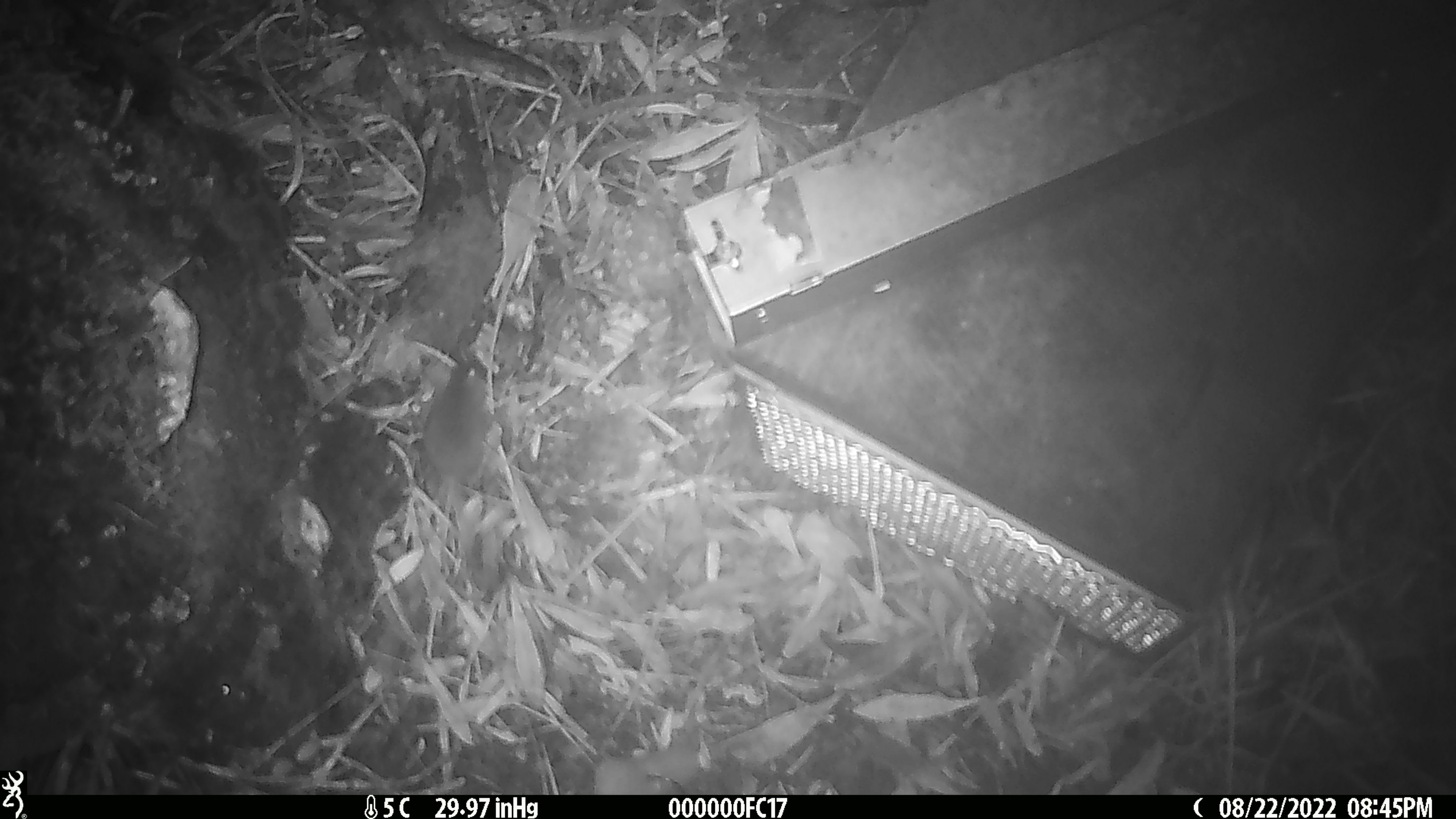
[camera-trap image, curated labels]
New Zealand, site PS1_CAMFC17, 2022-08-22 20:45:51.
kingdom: Animalia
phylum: Chordata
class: Mammalia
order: Rodentia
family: Muridae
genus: Mus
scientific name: Mus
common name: mouse